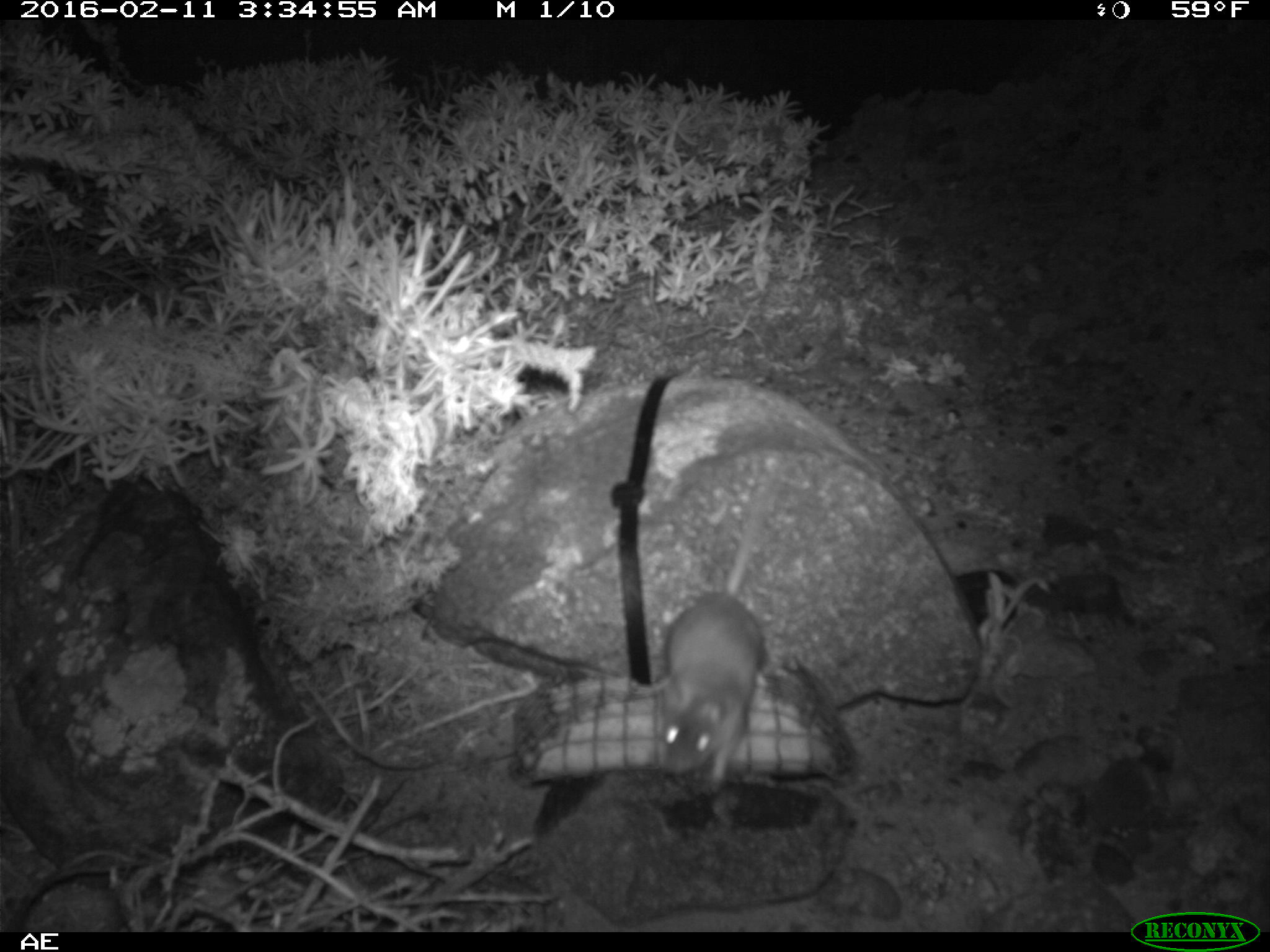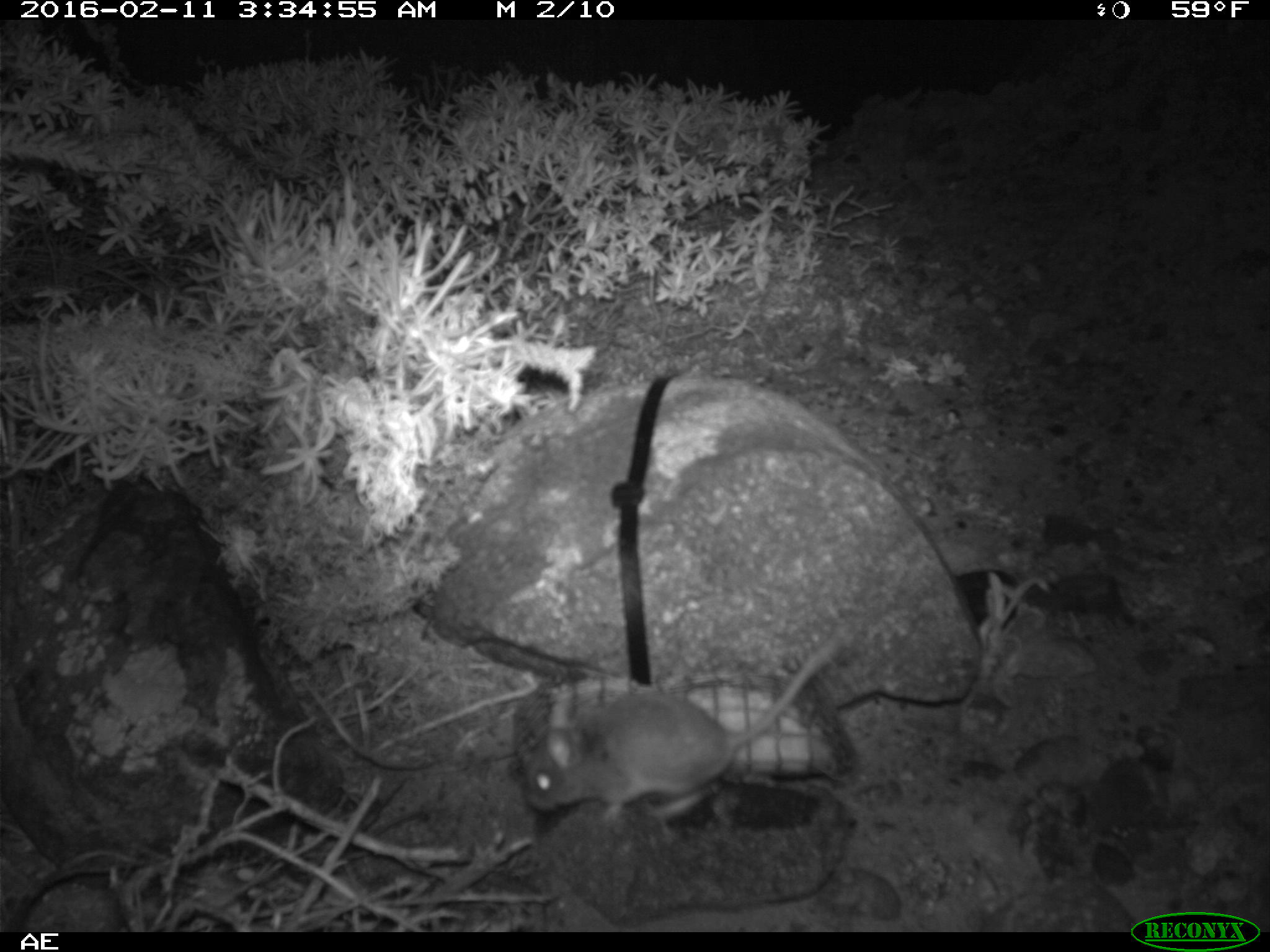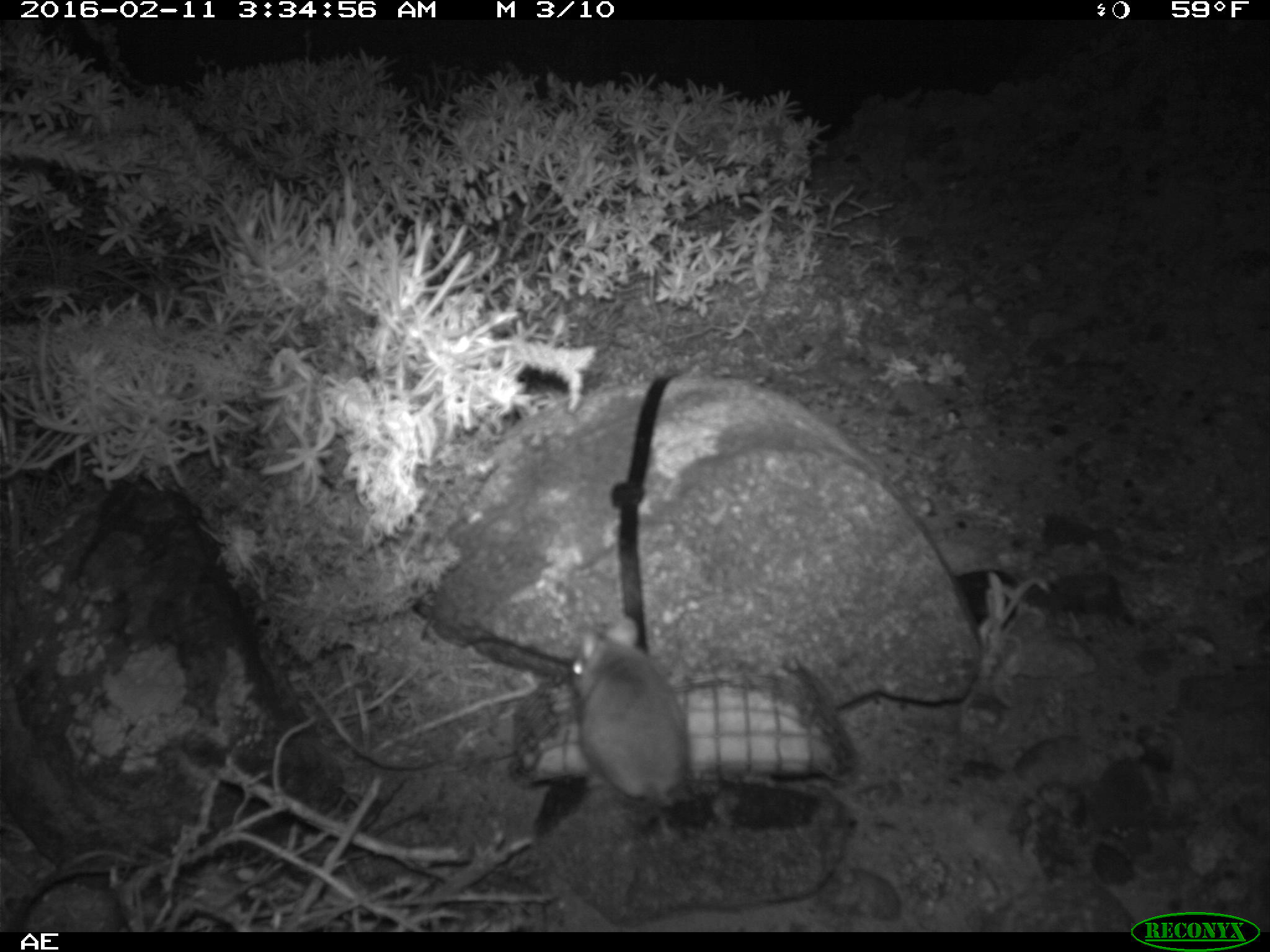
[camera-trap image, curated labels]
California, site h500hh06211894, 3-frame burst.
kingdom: Animalia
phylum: Chordata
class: Mammalia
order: Rodentia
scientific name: Rodentia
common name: rodent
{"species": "rodent (Rodentia)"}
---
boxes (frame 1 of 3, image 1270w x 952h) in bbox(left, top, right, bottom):
rodent: bbox(633, 473, 781, 784)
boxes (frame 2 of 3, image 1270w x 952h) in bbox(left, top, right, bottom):
rodent: bbox(519, 629, 848, 827)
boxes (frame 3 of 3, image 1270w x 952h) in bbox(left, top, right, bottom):
rodent: bbox(566, 613, 689, 811)